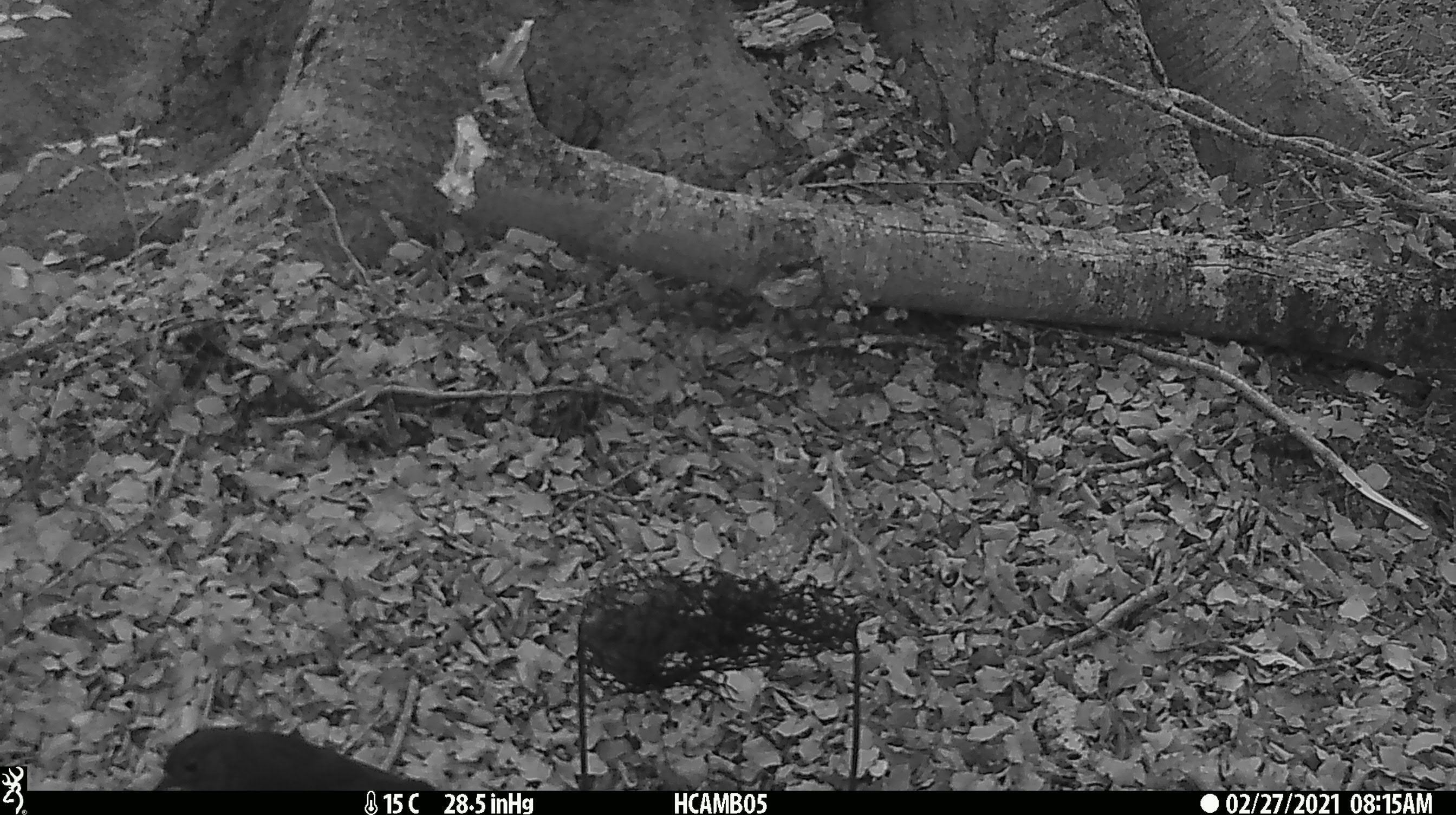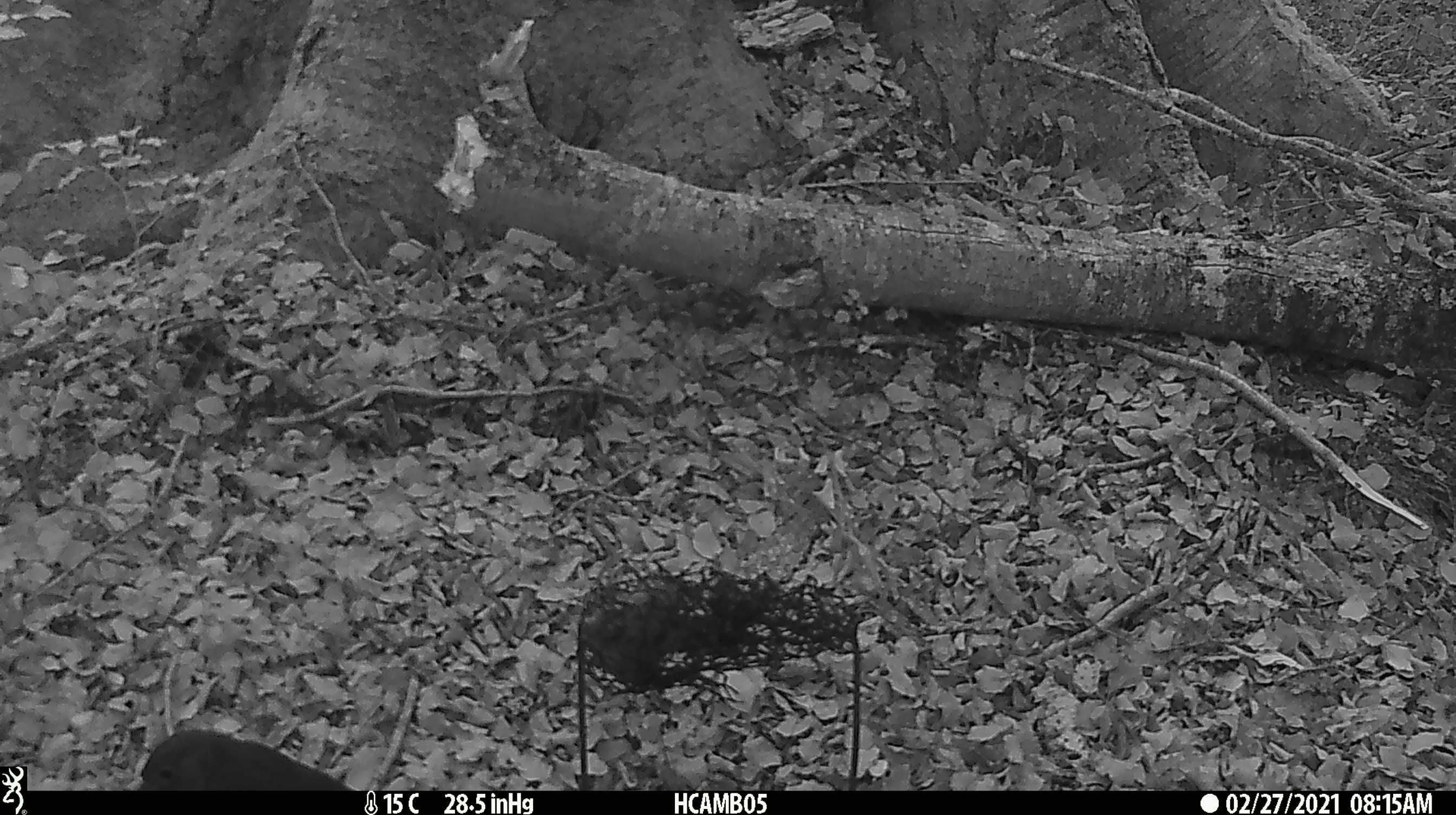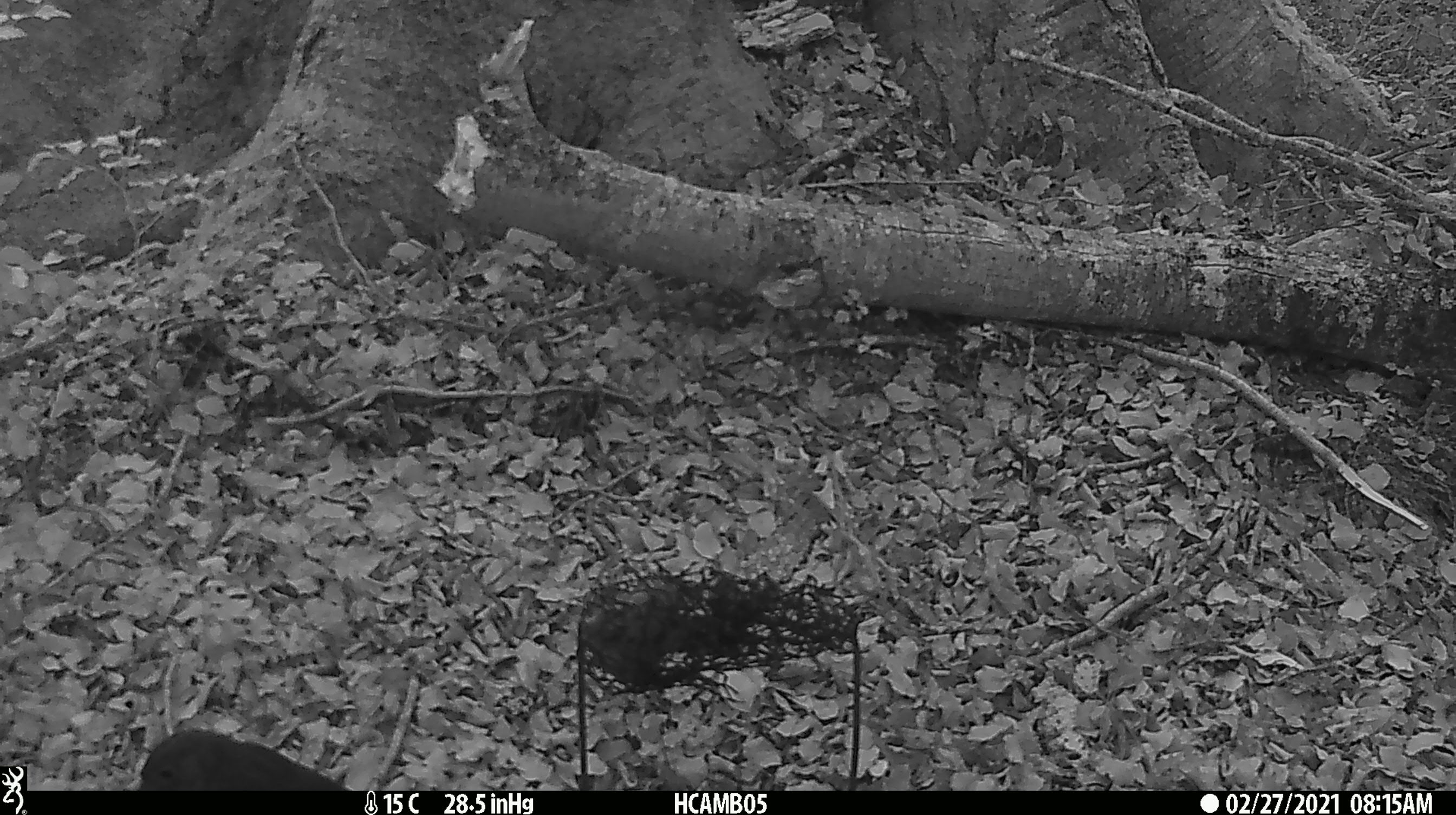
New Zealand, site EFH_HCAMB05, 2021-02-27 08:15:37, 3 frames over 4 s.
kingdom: Animalia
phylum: Chordata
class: Aves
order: Passeriformes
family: Petroicidae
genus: Petroica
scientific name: Petroica australis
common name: new zealand robin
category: robin